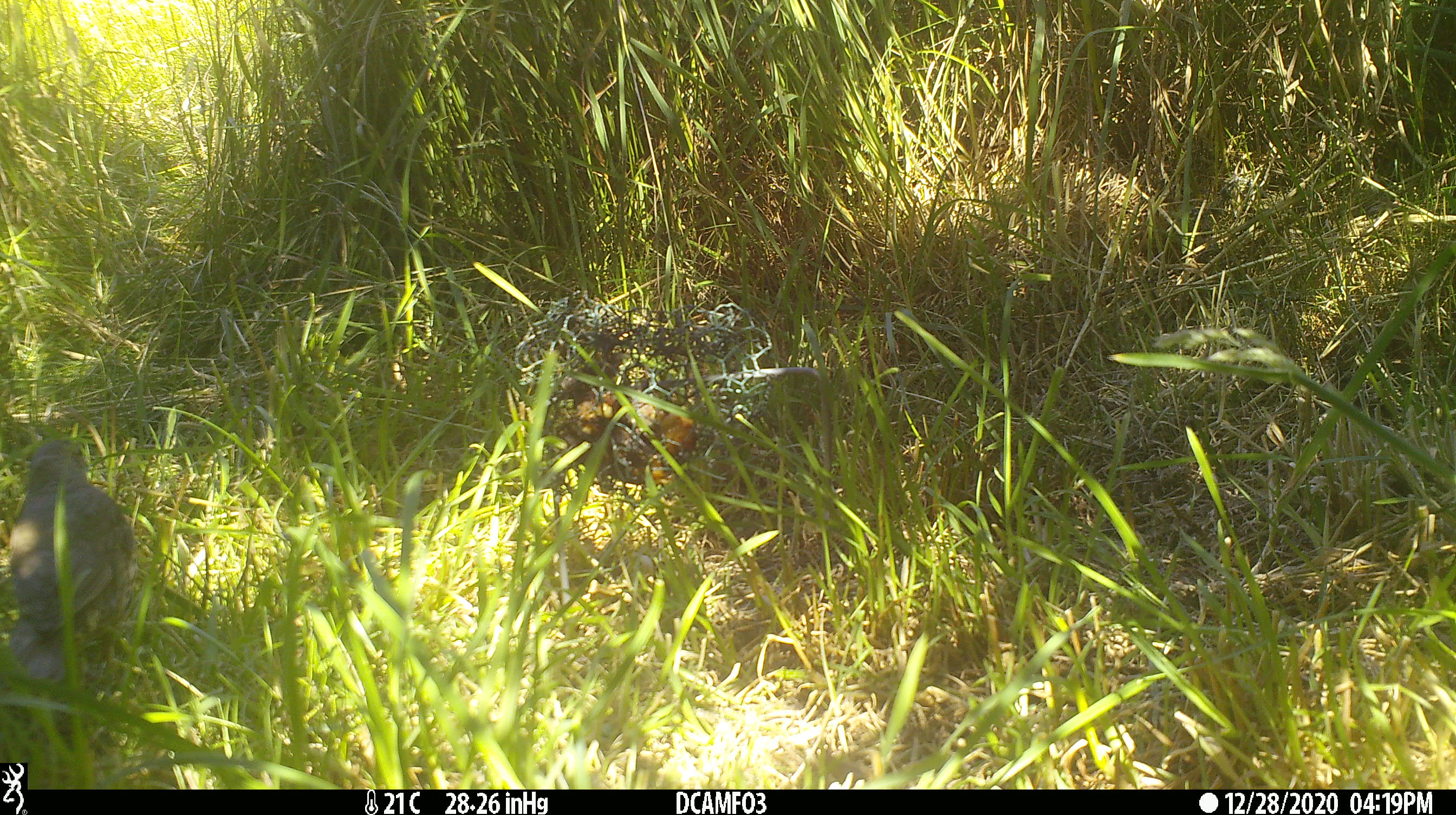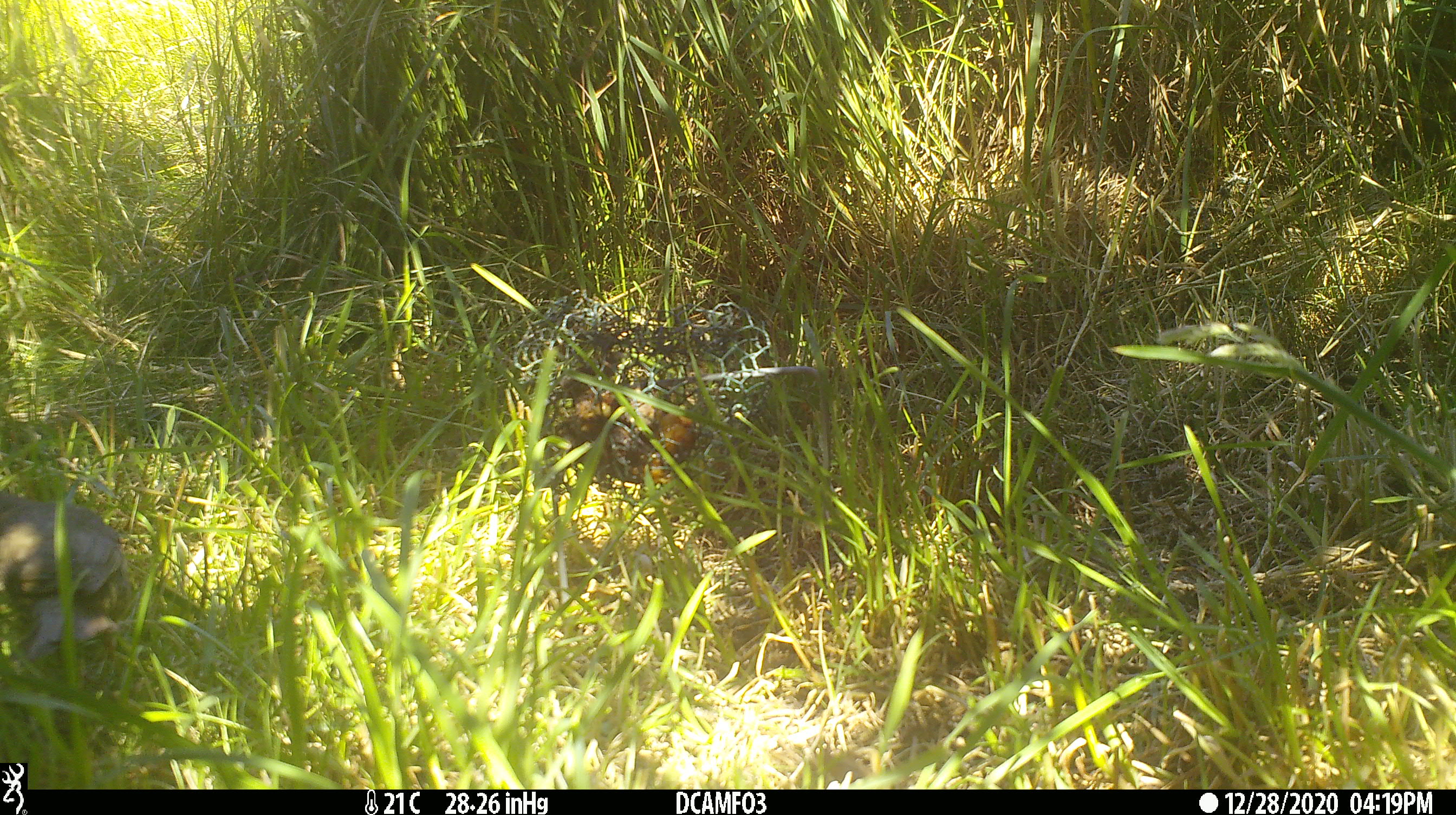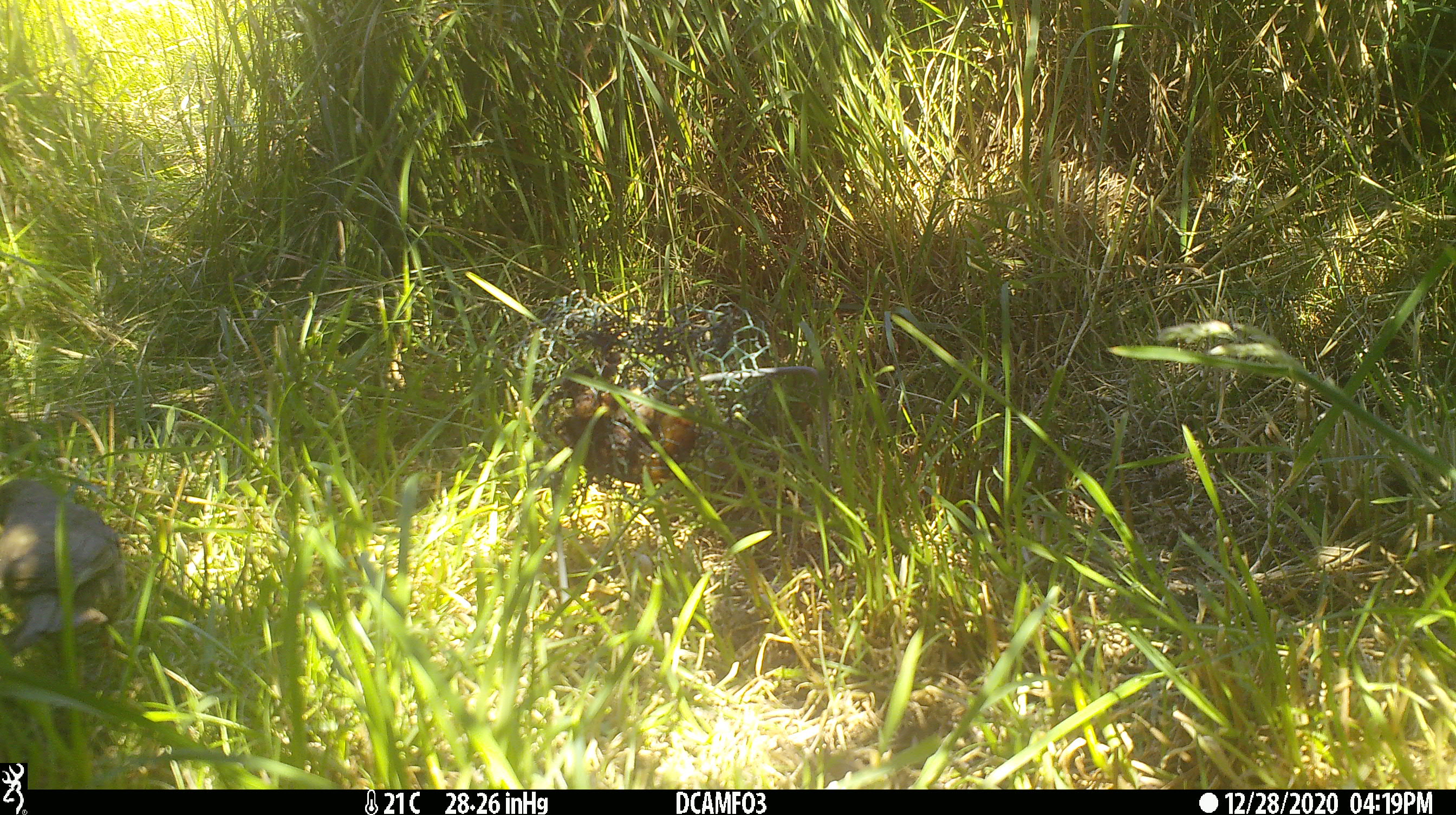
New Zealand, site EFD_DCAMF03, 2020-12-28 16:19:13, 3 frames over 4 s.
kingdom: Animalia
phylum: Chordata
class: Aves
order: Passeriformes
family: Turdidae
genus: Turdus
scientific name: Turdus philomelos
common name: song thrush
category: thrush